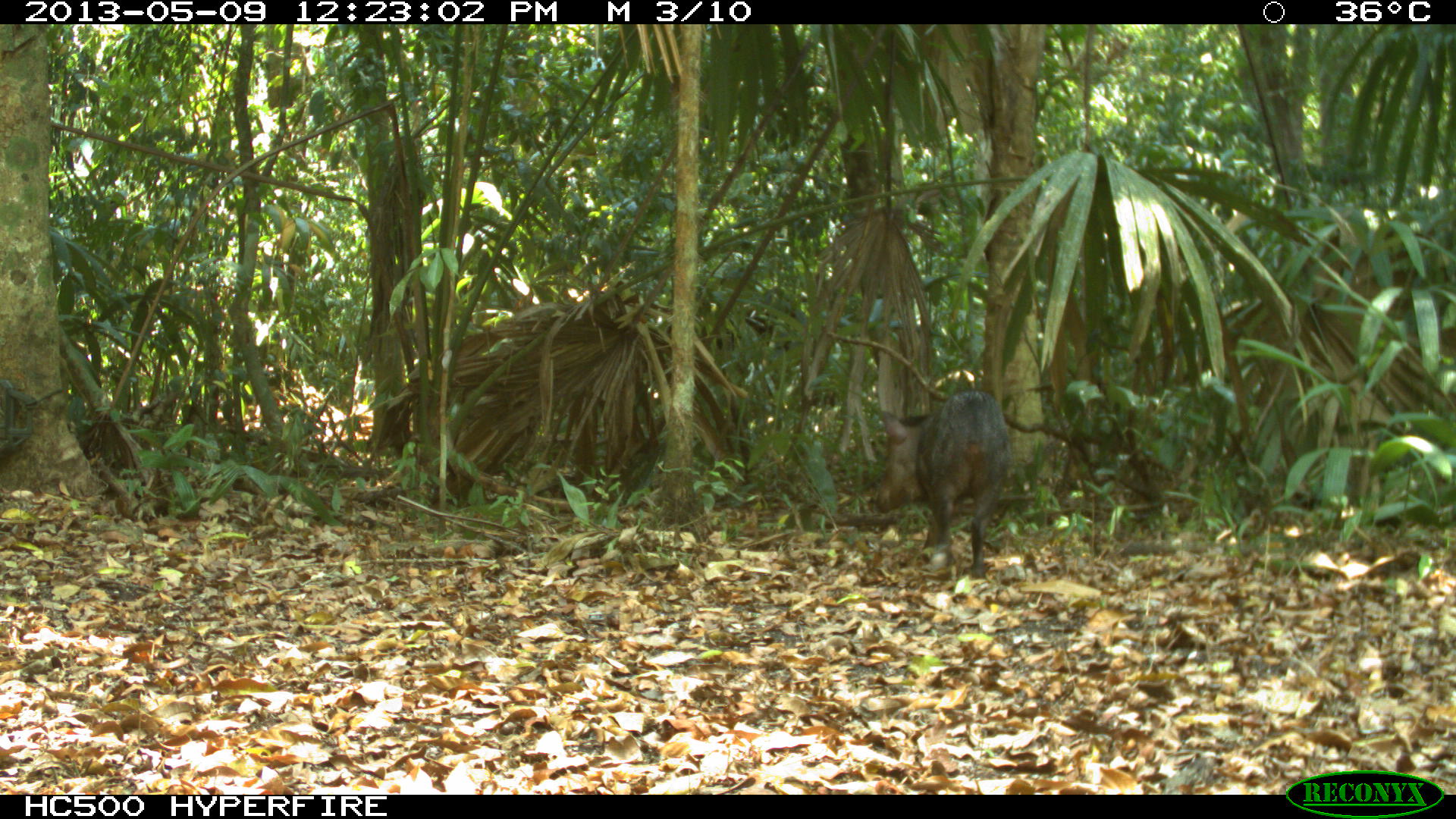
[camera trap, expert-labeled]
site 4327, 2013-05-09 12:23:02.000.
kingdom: Animalia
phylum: Chordata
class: Mammalia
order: Artiodactyla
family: Tayassuidae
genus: Pecari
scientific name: Pecari tajacu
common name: collared peccary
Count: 2.